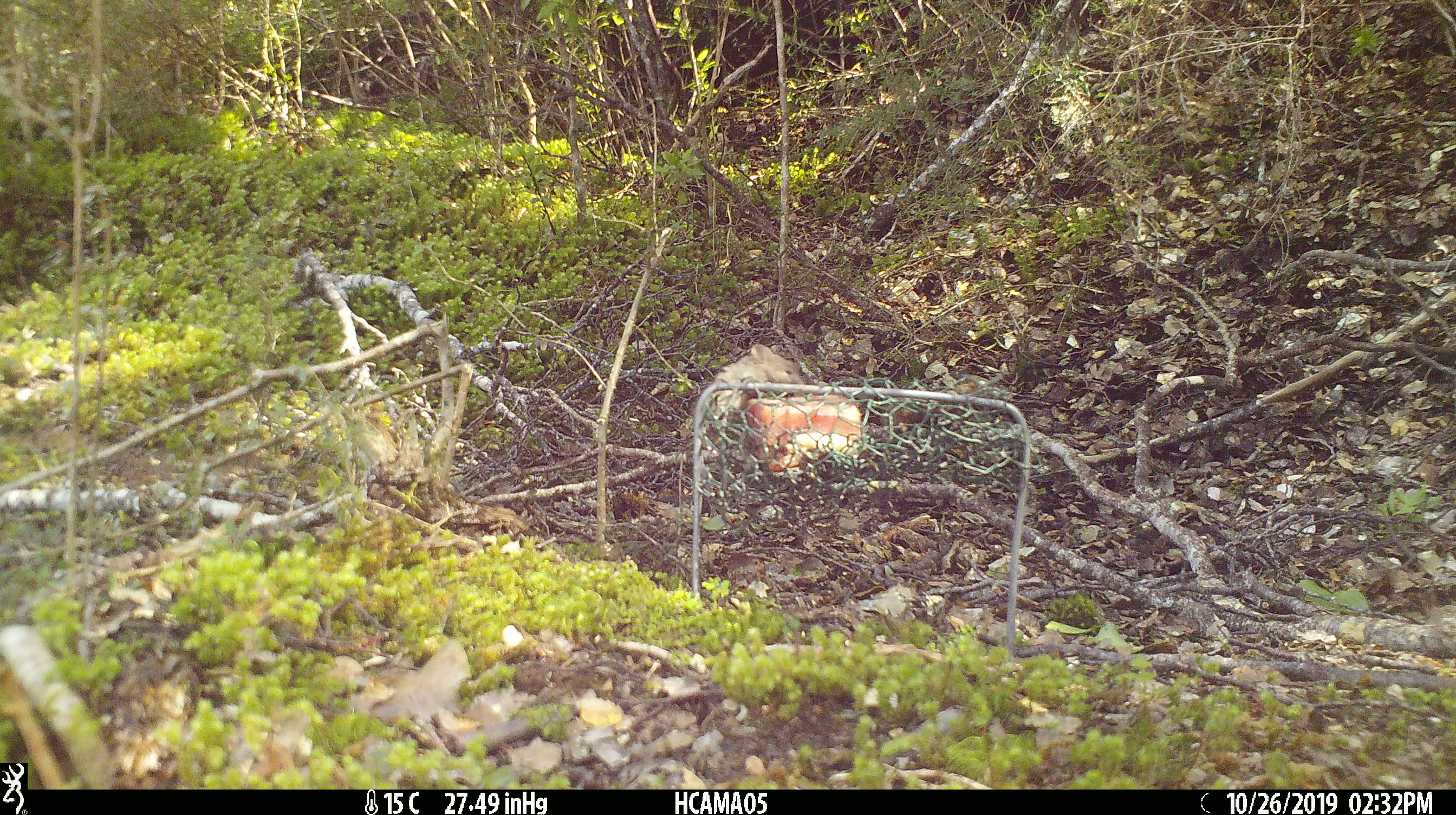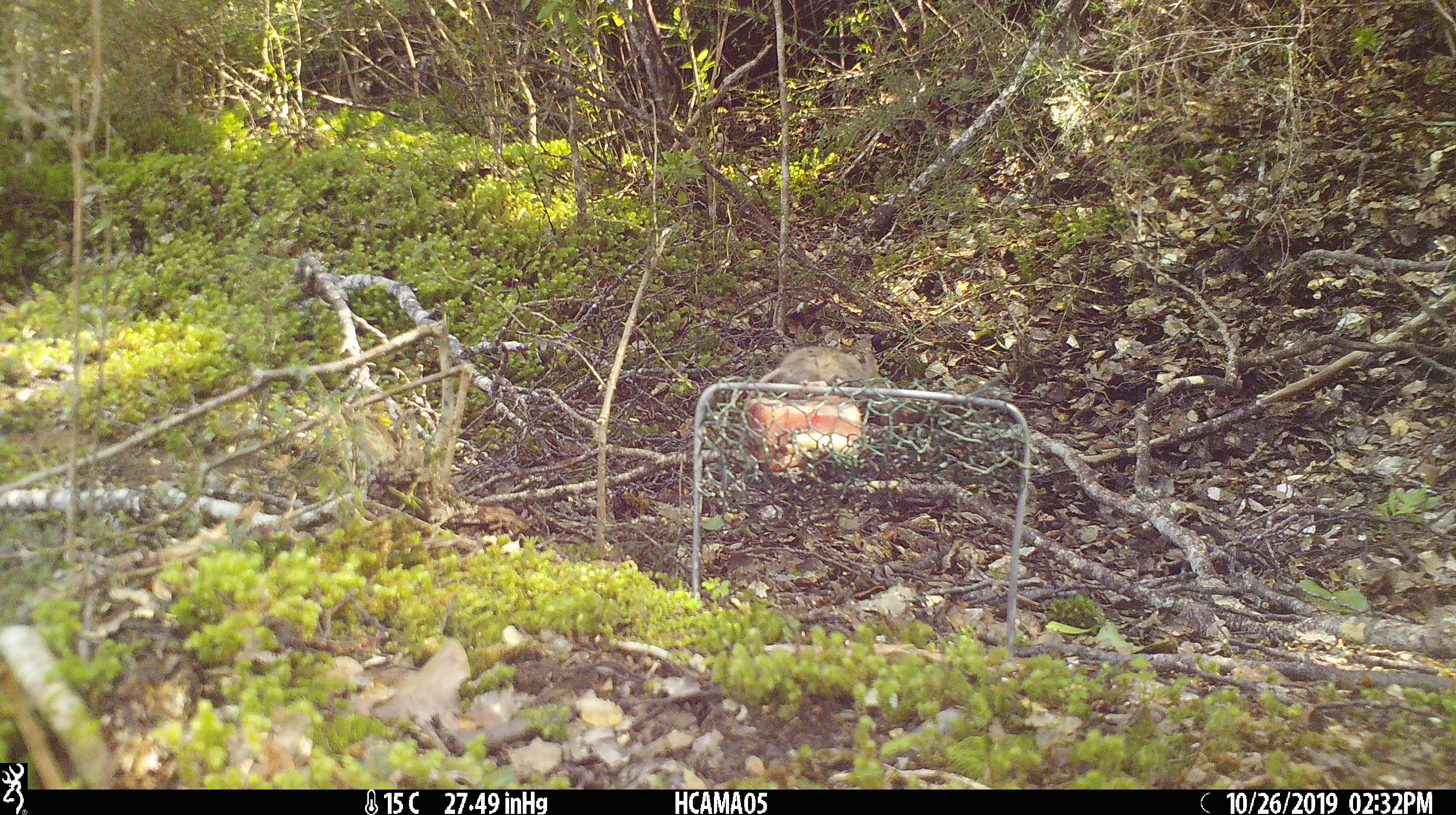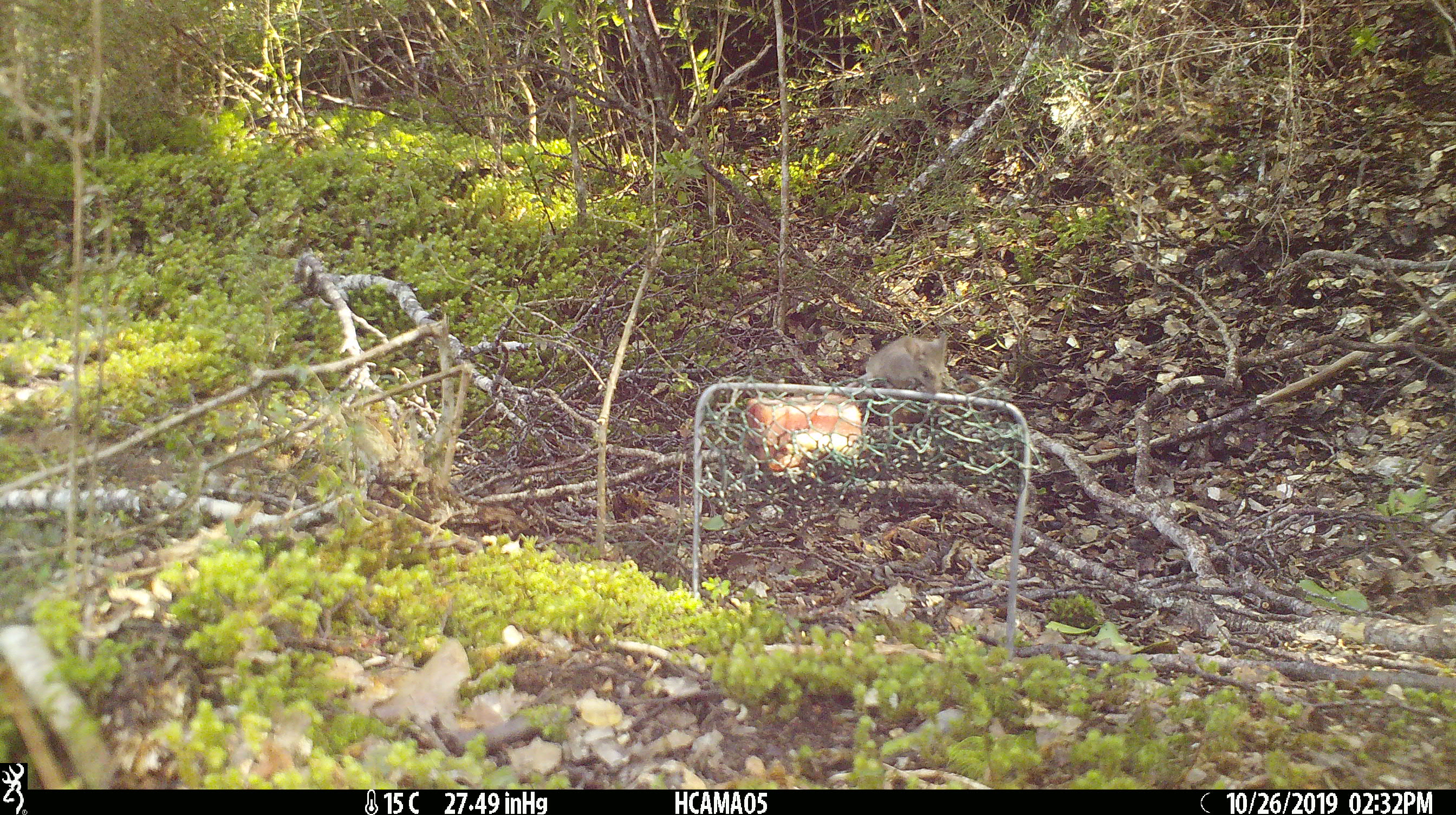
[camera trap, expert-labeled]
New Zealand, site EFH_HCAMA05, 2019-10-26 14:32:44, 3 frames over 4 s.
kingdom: Animalia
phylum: Chordata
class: Mammalia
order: Rodentia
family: Muridae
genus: Mus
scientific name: Mus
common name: mouse